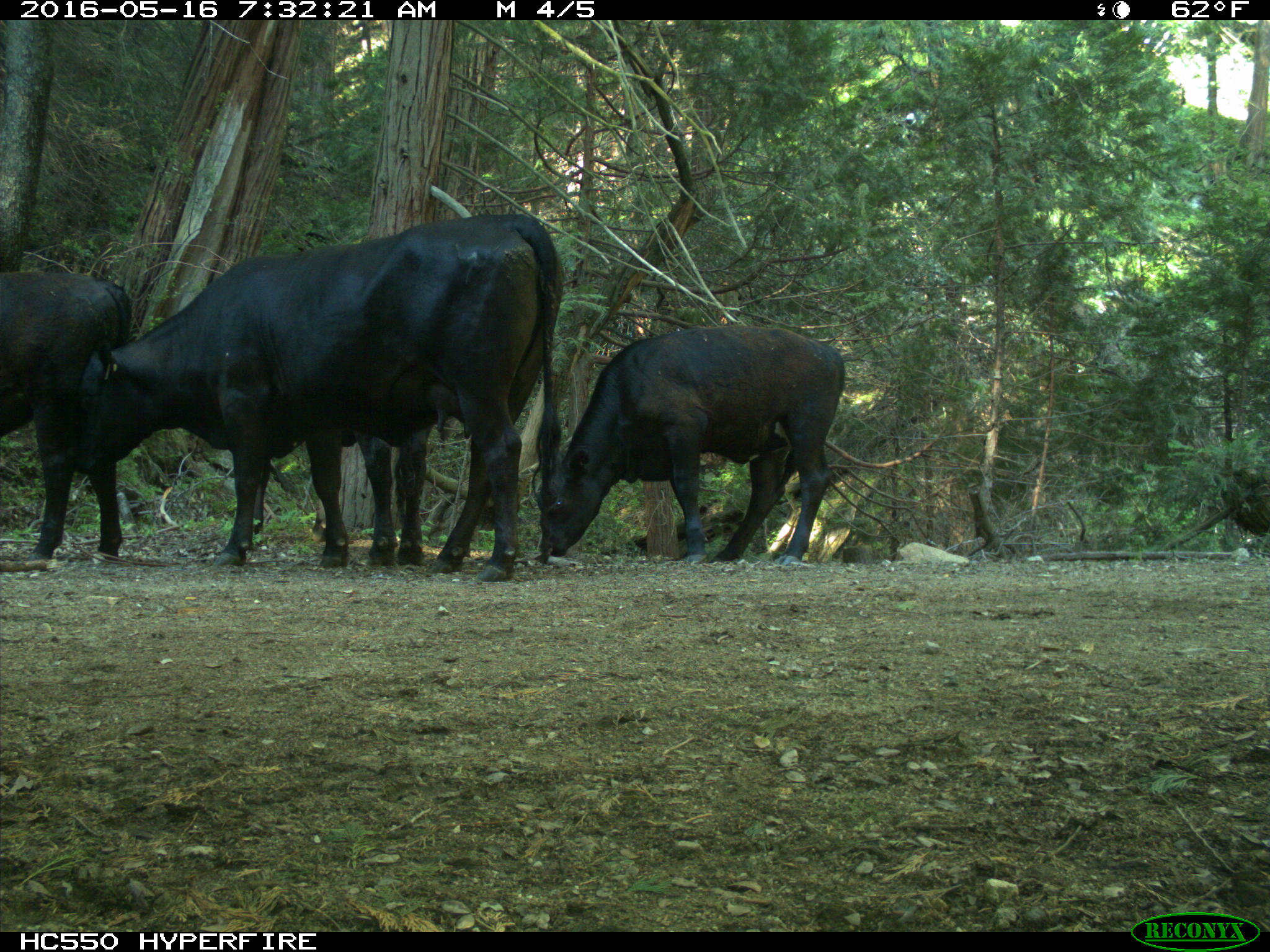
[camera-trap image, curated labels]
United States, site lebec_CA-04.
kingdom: Animalia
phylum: Chordata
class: Mammalia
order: Artiodactyla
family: Bovidae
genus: Bos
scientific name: Bos taurus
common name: domestic cow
Bos taurus (domestic cow).